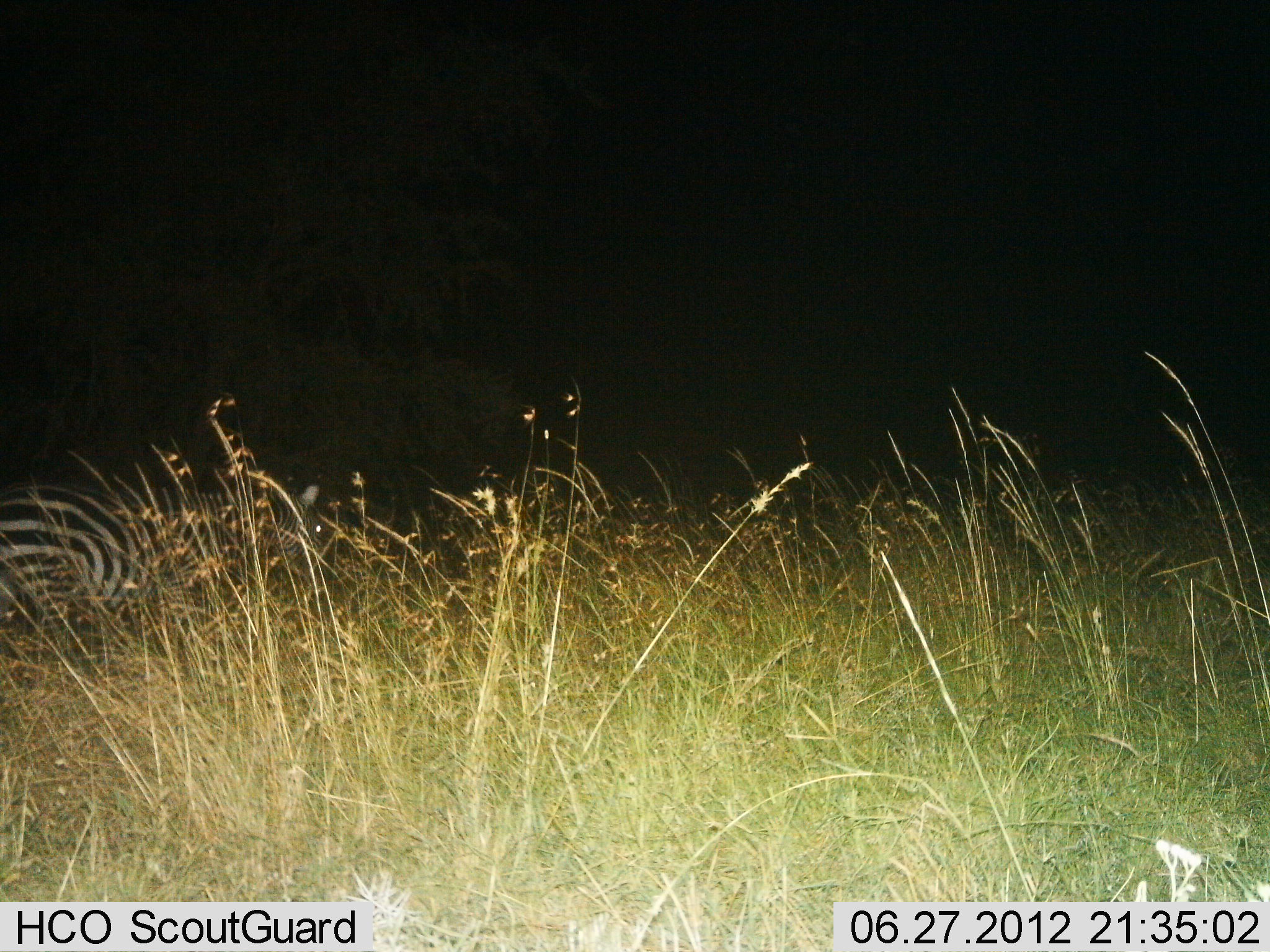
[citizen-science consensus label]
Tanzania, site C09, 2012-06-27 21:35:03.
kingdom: Animalia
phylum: Chordata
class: Mammalia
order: Perissodactyla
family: Equidae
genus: Equus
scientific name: Equus quagga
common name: plains zebra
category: zebra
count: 1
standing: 30%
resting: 30%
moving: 40%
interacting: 0%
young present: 0%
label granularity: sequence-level